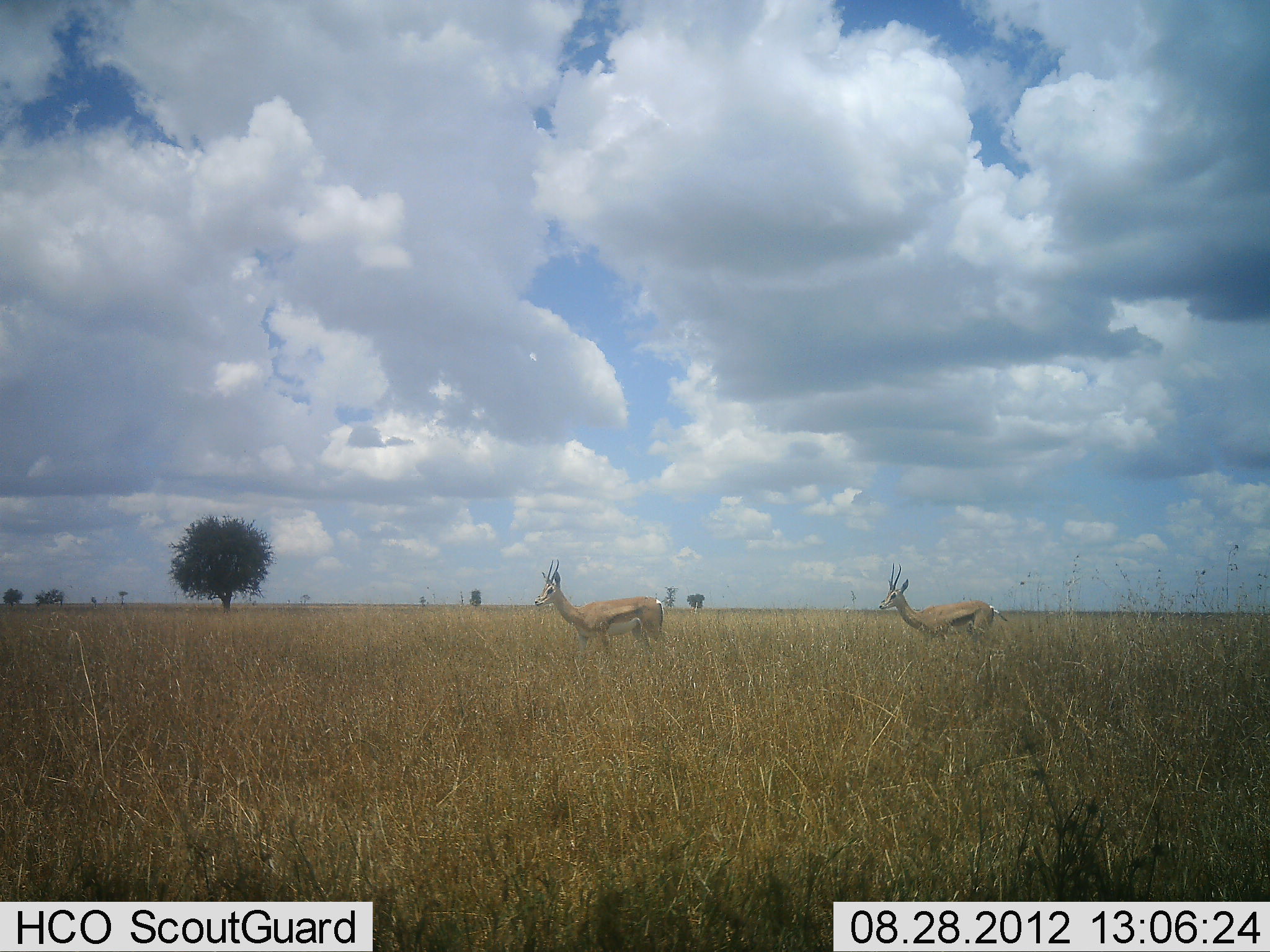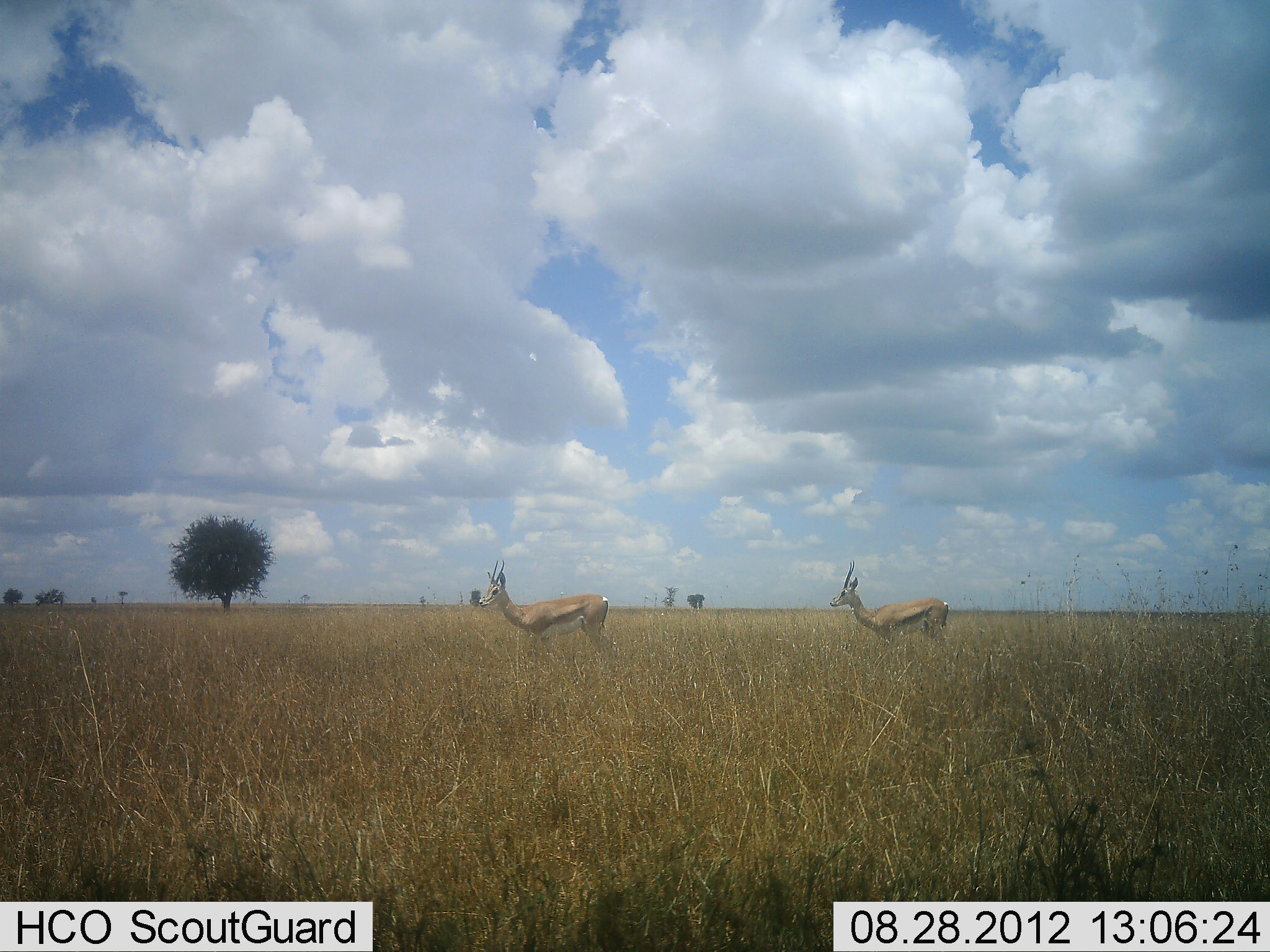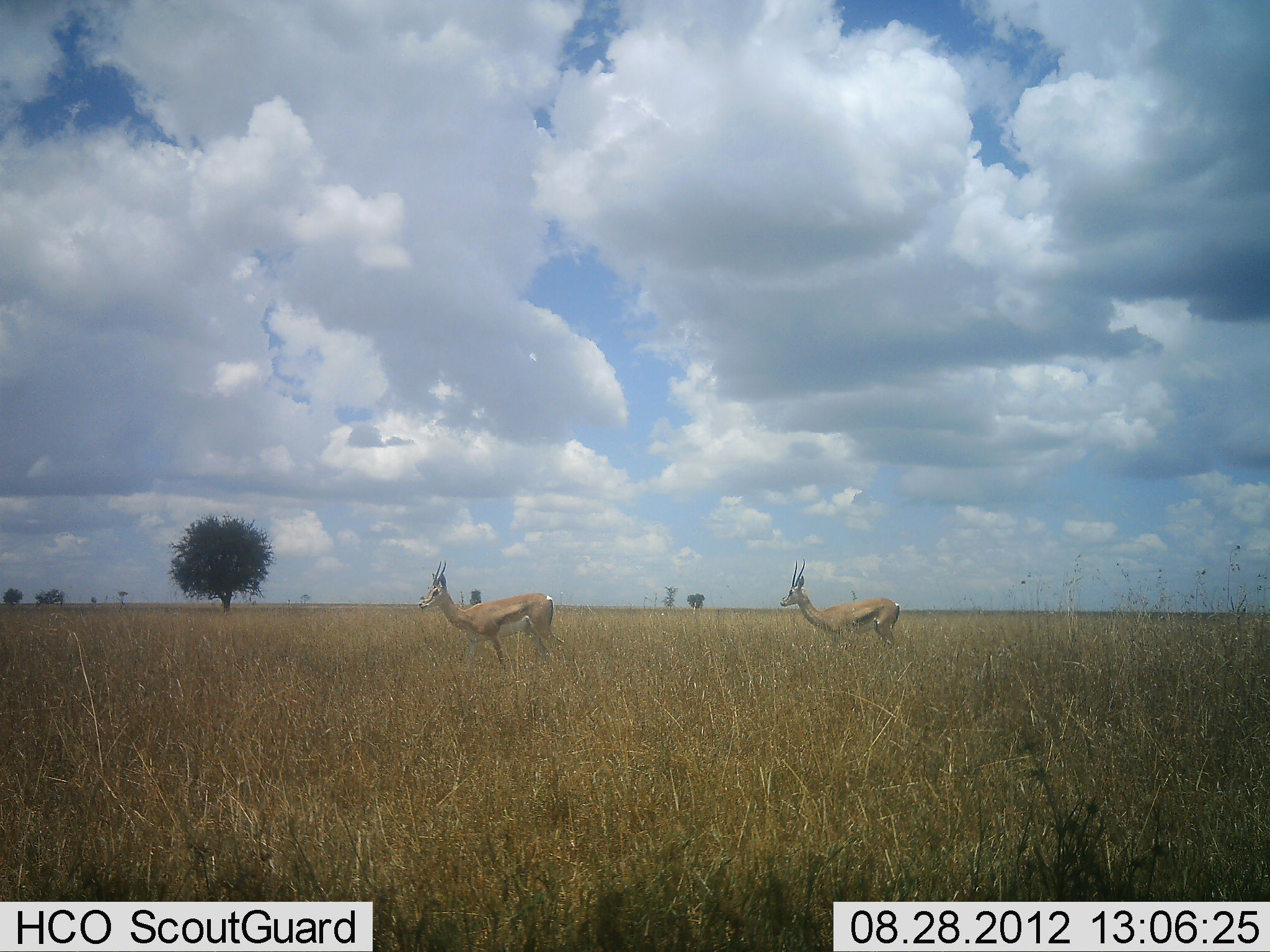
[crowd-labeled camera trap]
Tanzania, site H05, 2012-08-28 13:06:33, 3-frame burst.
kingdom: Animalia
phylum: Chordata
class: Mammalia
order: Artiodactyla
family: Bovidae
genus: Eudorcas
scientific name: Eudorcas thomsonii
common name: thomson's gazelle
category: gazellethomsons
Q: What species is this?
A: Gazellethomsons (thomson's gazelle) (Eudorcas thomsonii).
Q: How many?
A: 2.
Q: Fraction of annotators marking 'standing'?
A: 40%.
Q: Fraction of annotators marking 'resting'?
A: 0%.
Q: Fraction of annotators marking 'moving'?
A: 60%.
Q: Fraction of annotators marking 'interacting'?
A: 0%.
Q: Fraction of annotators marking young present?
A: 0%.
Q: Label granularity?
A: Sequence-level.